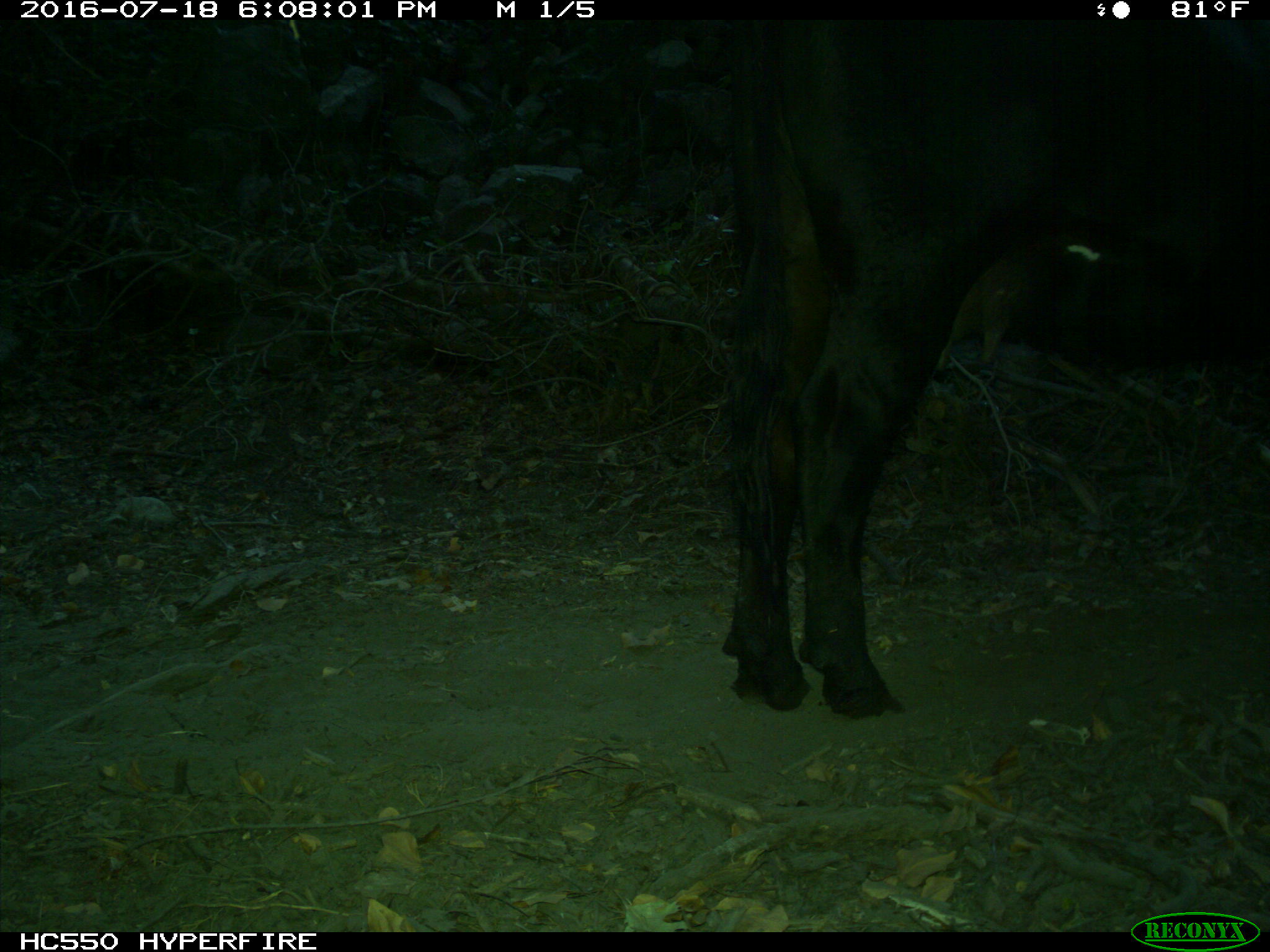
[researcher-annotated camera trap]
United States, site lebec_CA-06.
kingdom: Animalia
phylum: Chordata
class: Mammalia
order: Artiodactyla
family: Bovidae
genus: Bos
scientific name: Bos taurus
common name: domestic cow